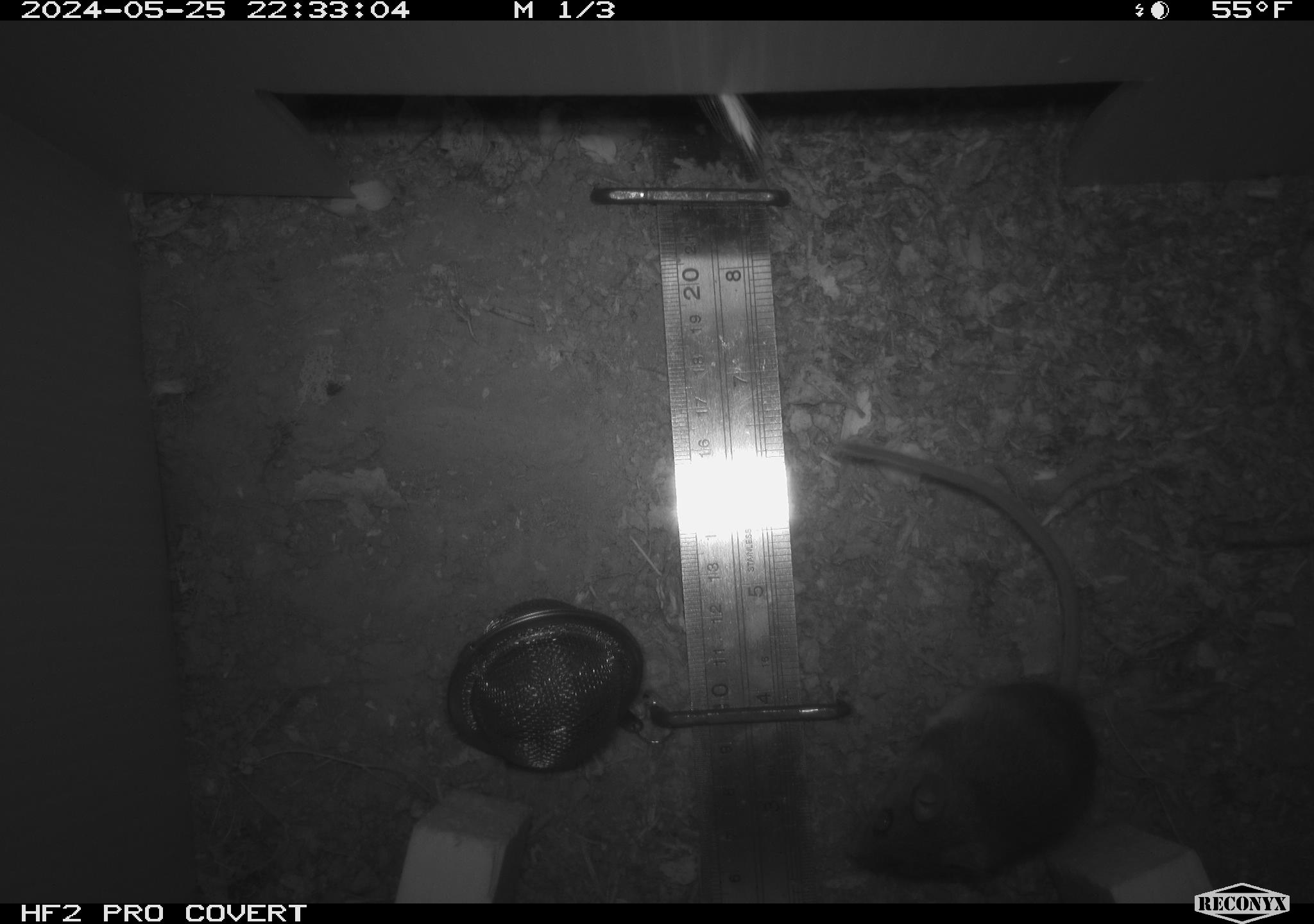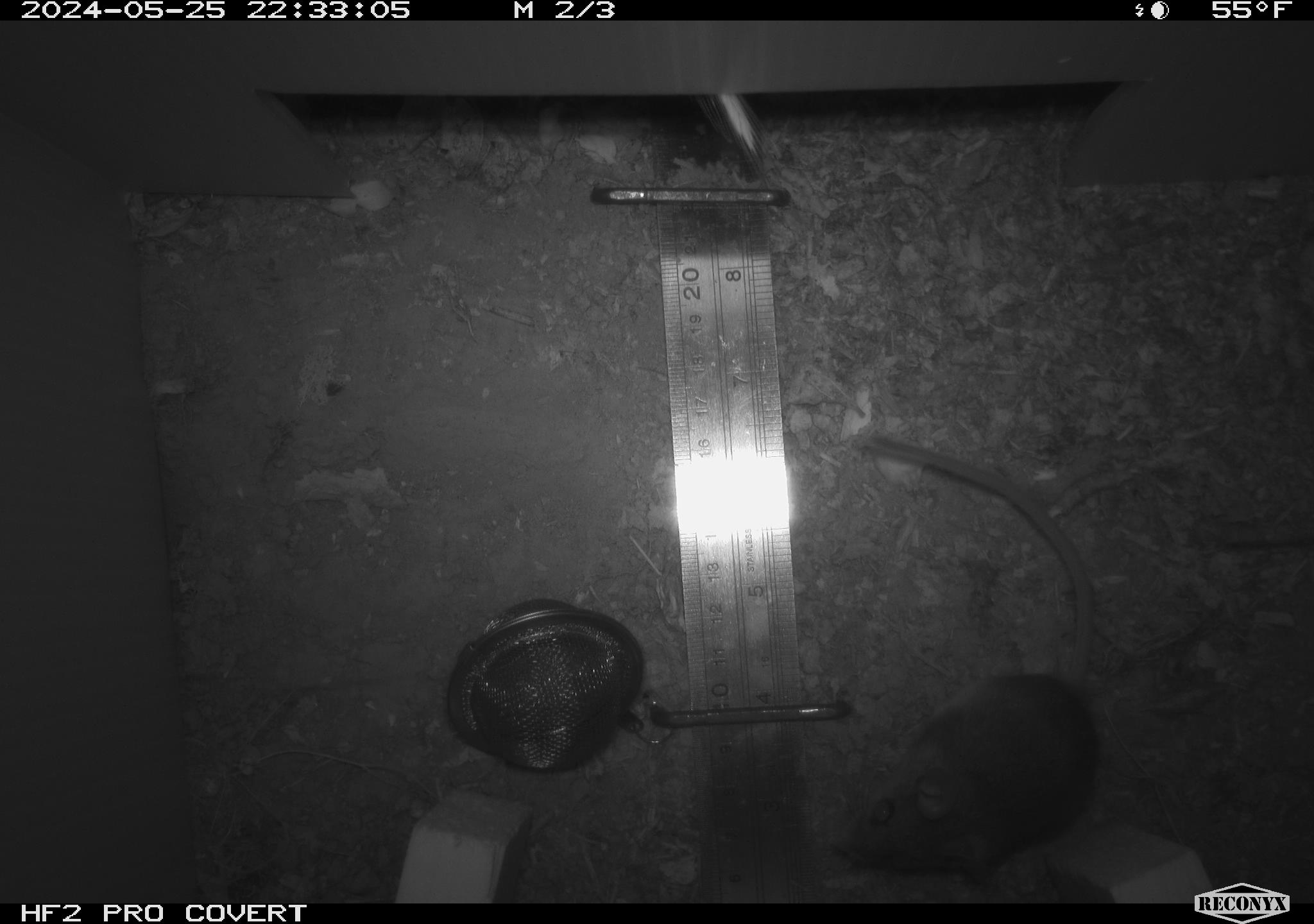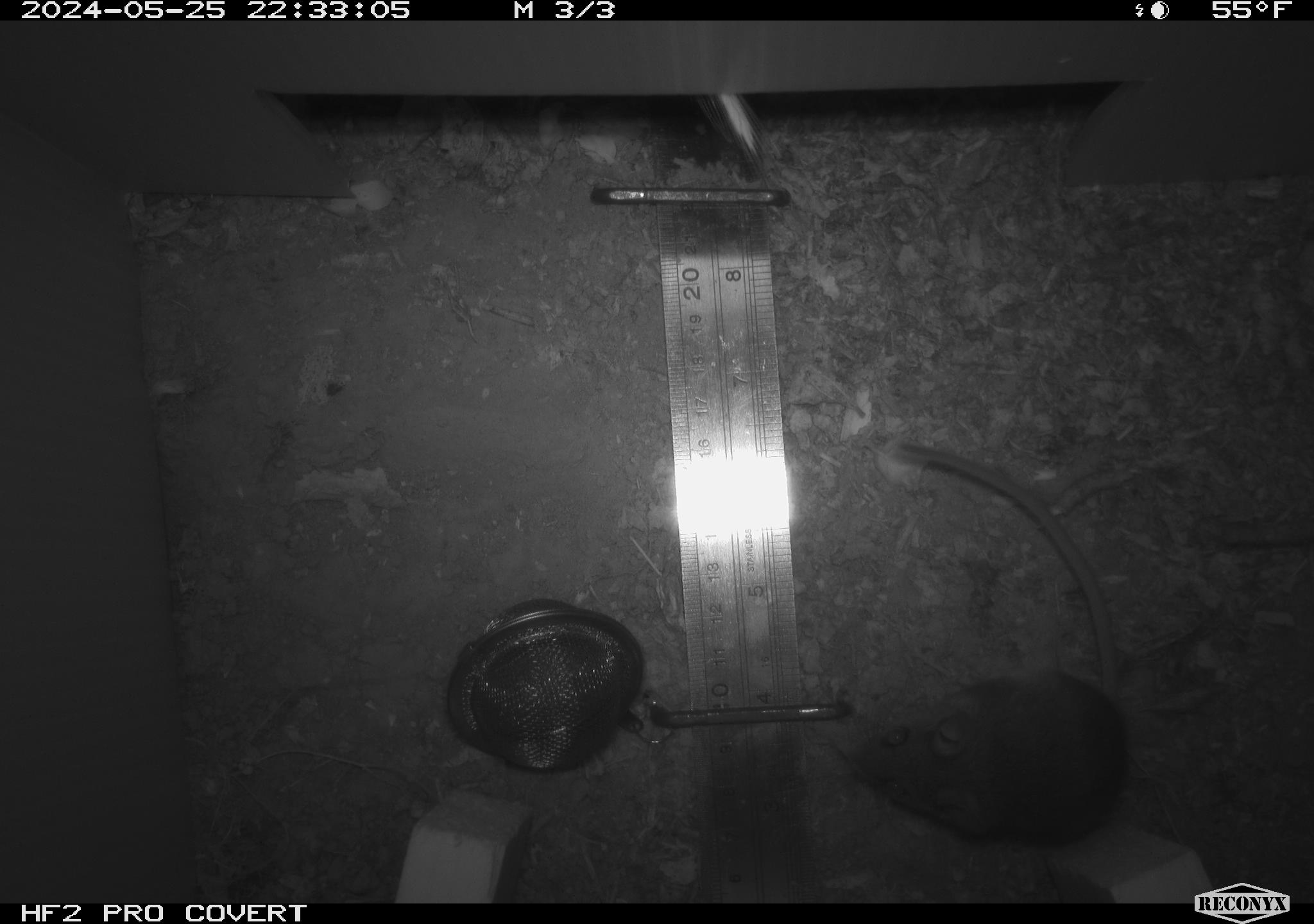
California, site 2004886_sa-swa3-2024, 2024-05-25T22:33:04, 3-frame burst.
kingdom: Animalia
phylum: Chordata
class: Mammalia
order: Rodentia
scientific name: Rodentia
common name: mouse species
Mouse species (Rodentia).